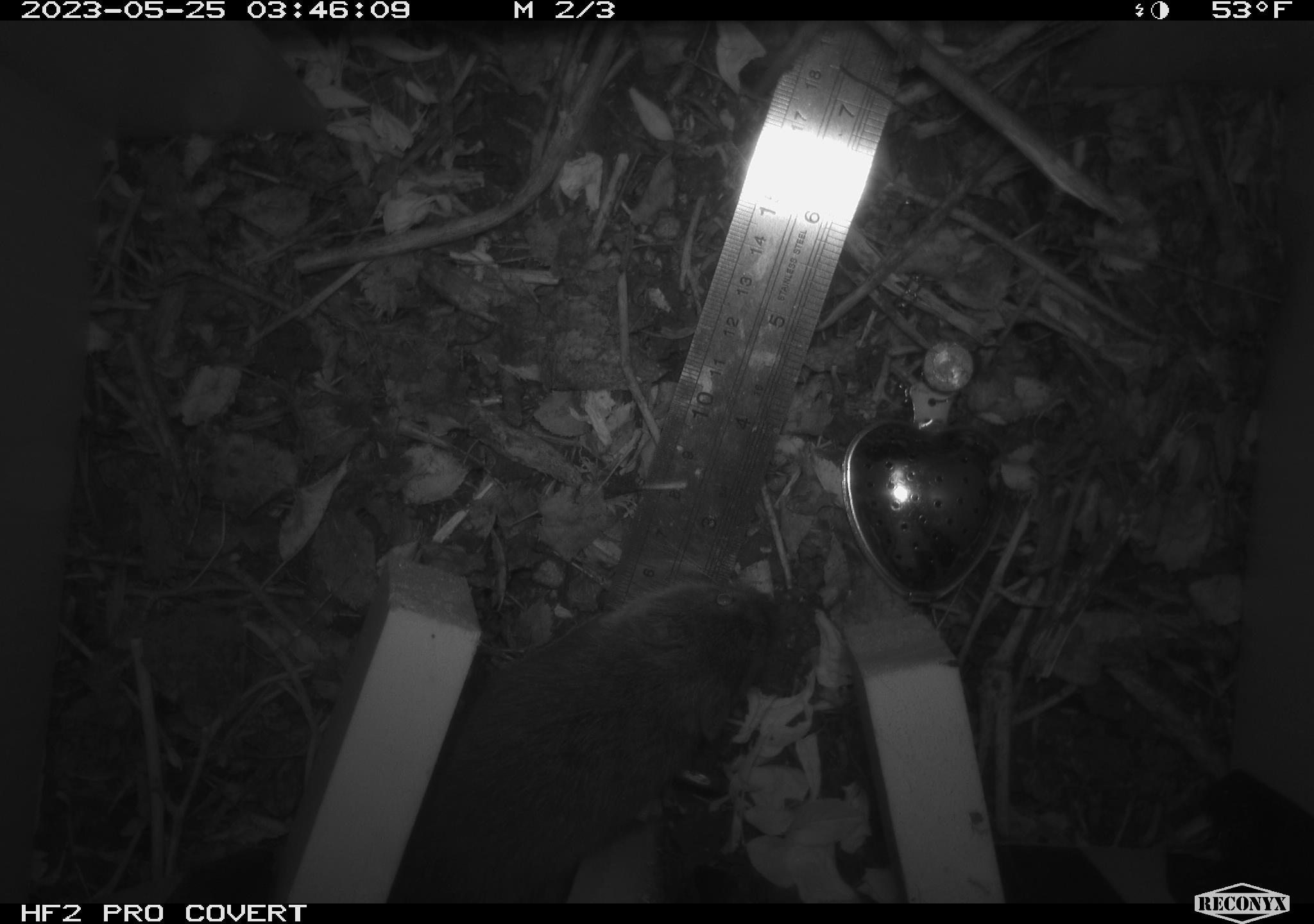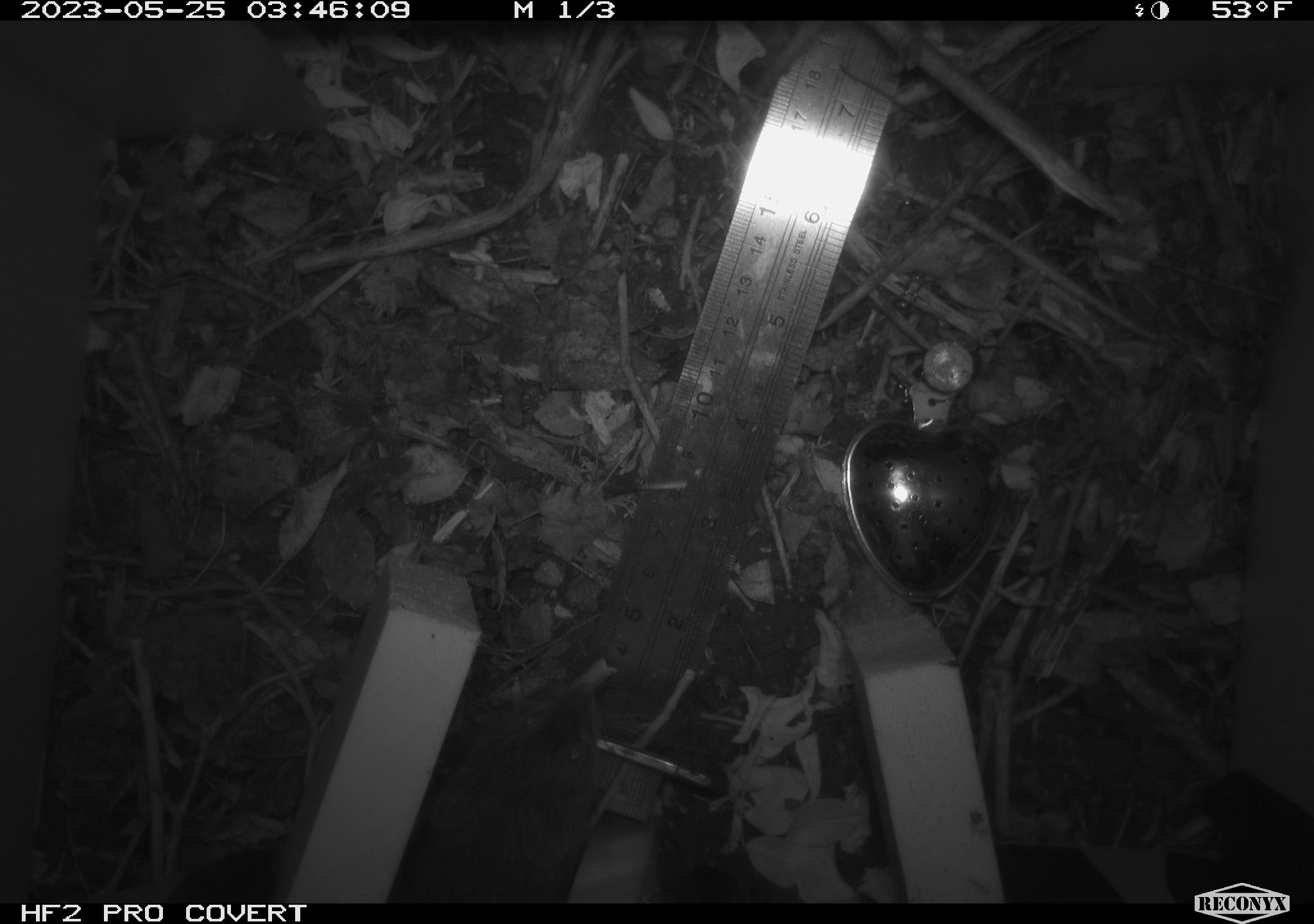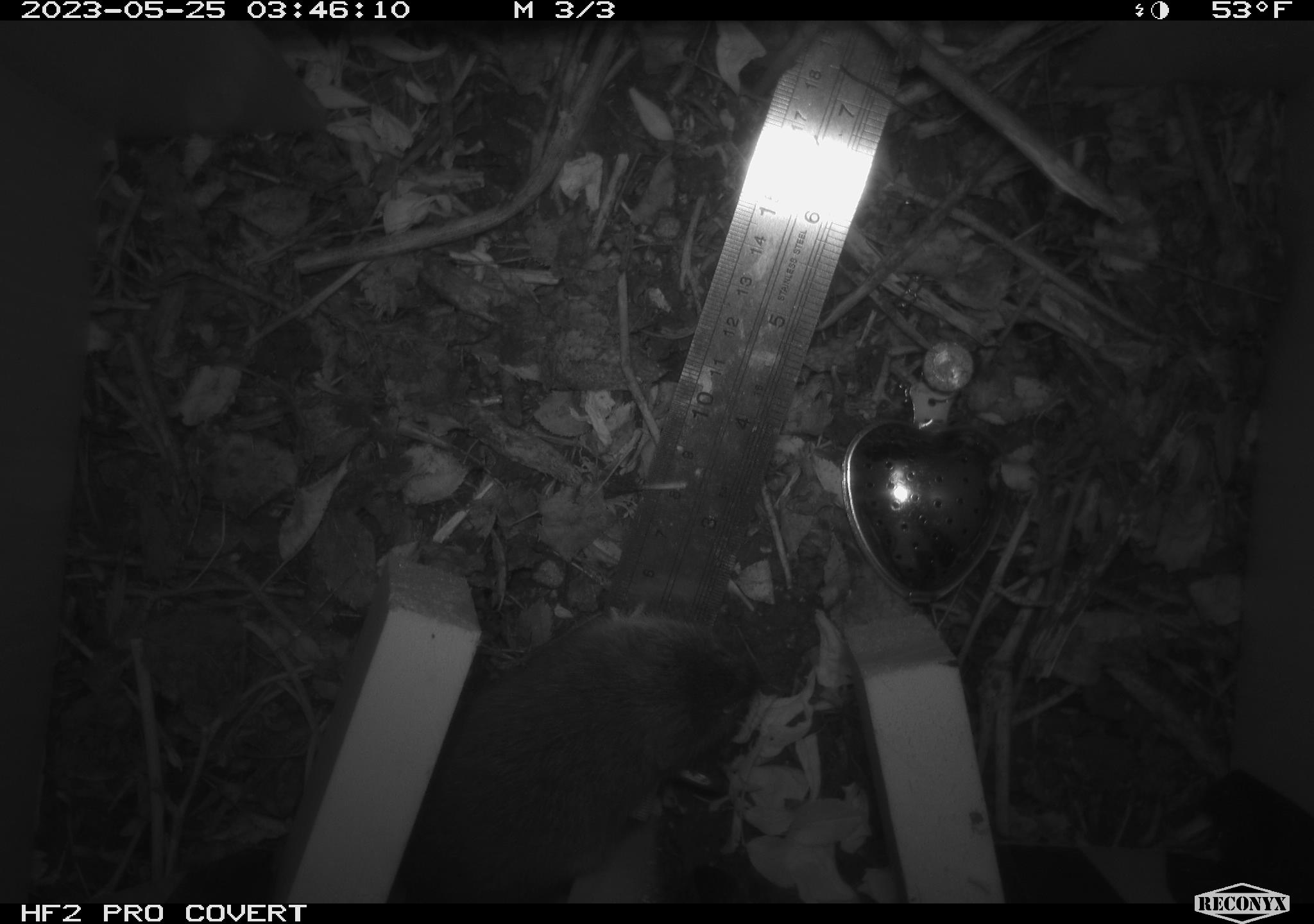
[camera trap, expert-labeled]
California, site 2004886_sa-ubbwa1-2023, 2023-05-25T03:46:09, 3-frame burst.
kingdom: Animalia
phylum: Chordata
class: Mammalia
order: Rodentia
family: Cricetidae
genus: Microtus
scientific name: Microtus californicus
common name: california vole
California vole (Microtus californicus).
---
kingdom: Animalia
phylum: Chordata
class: Mammalia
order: Rodentia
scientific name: Rodentia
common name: rodent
Rodent (Rodentia).